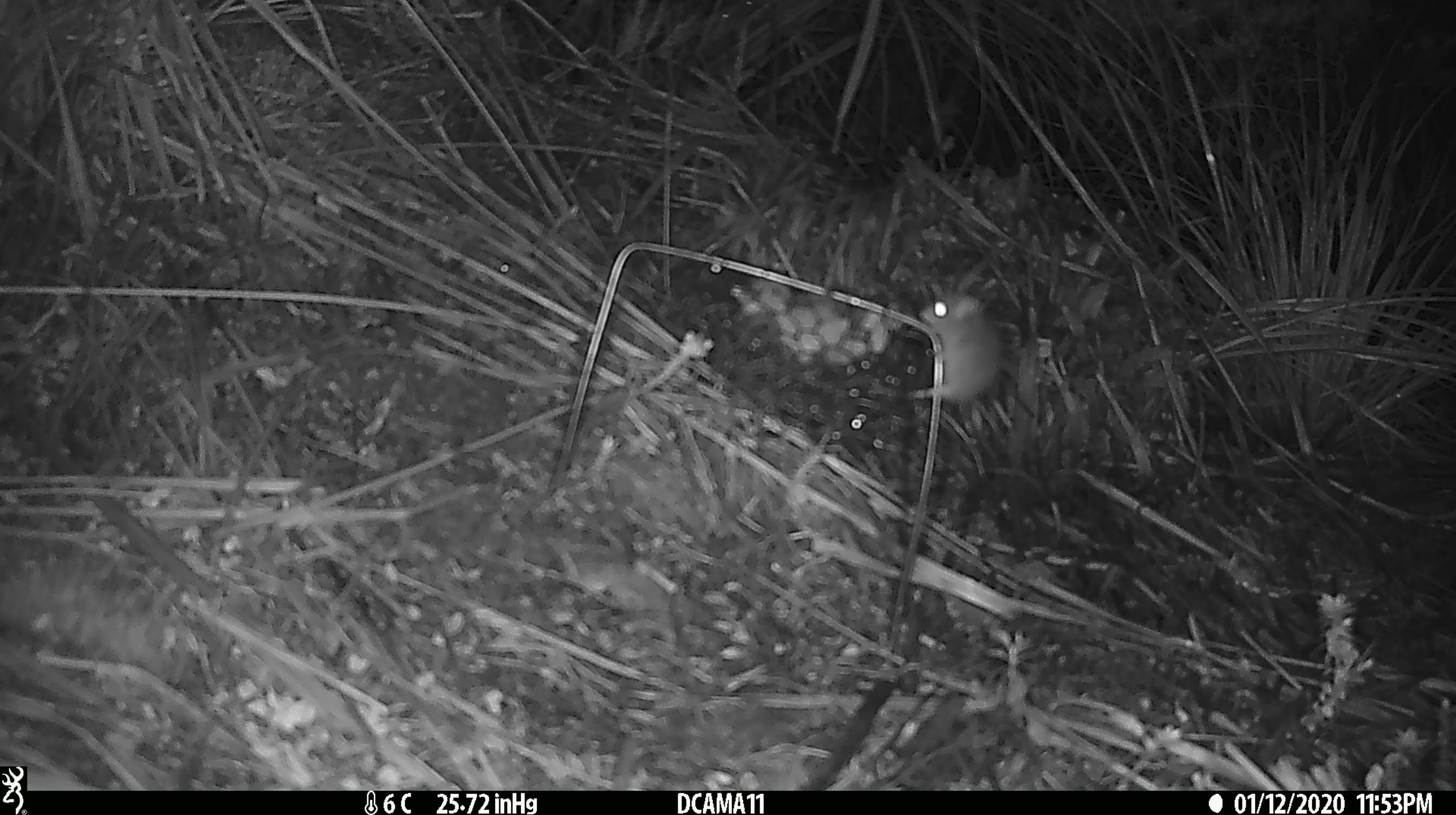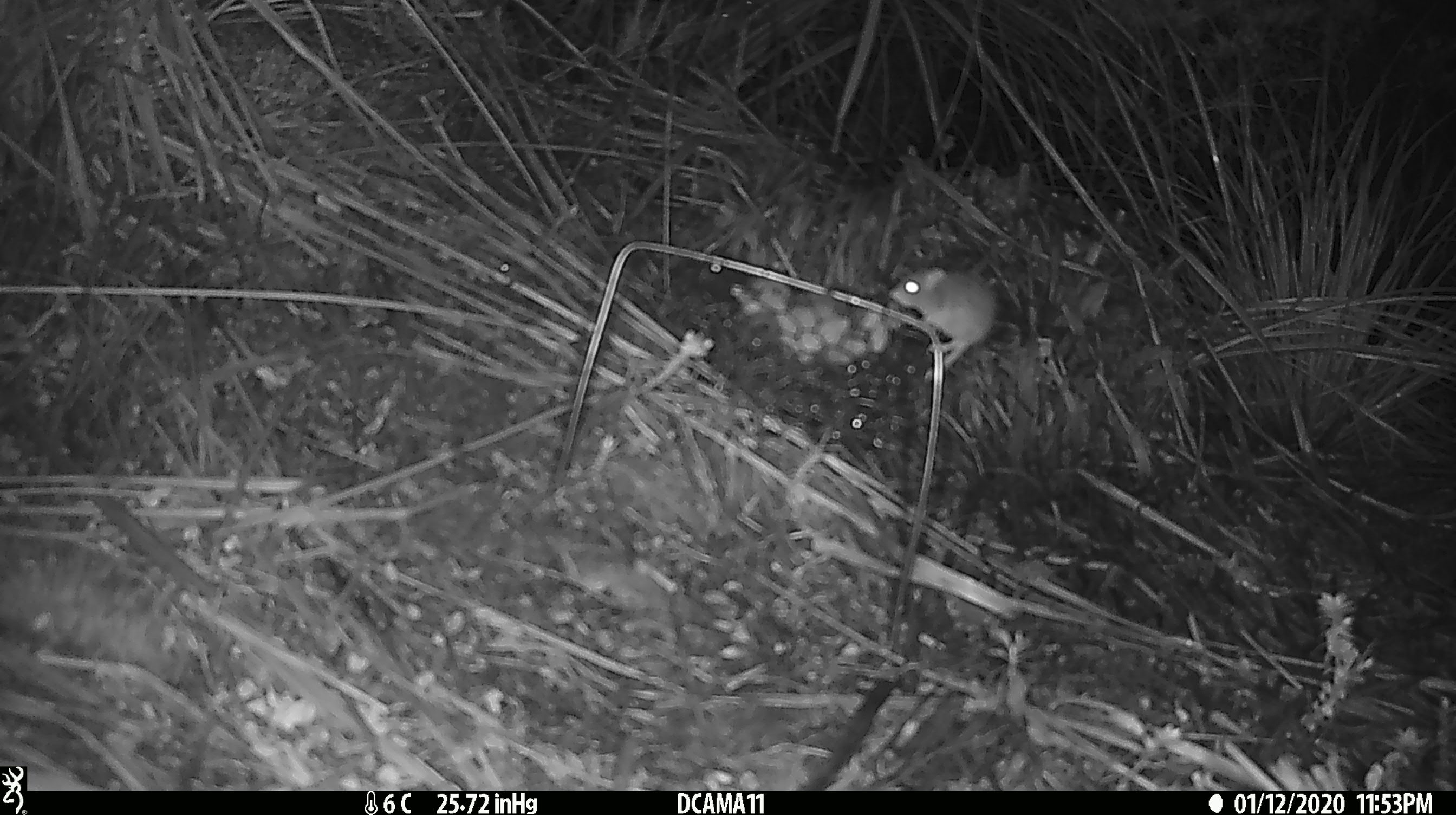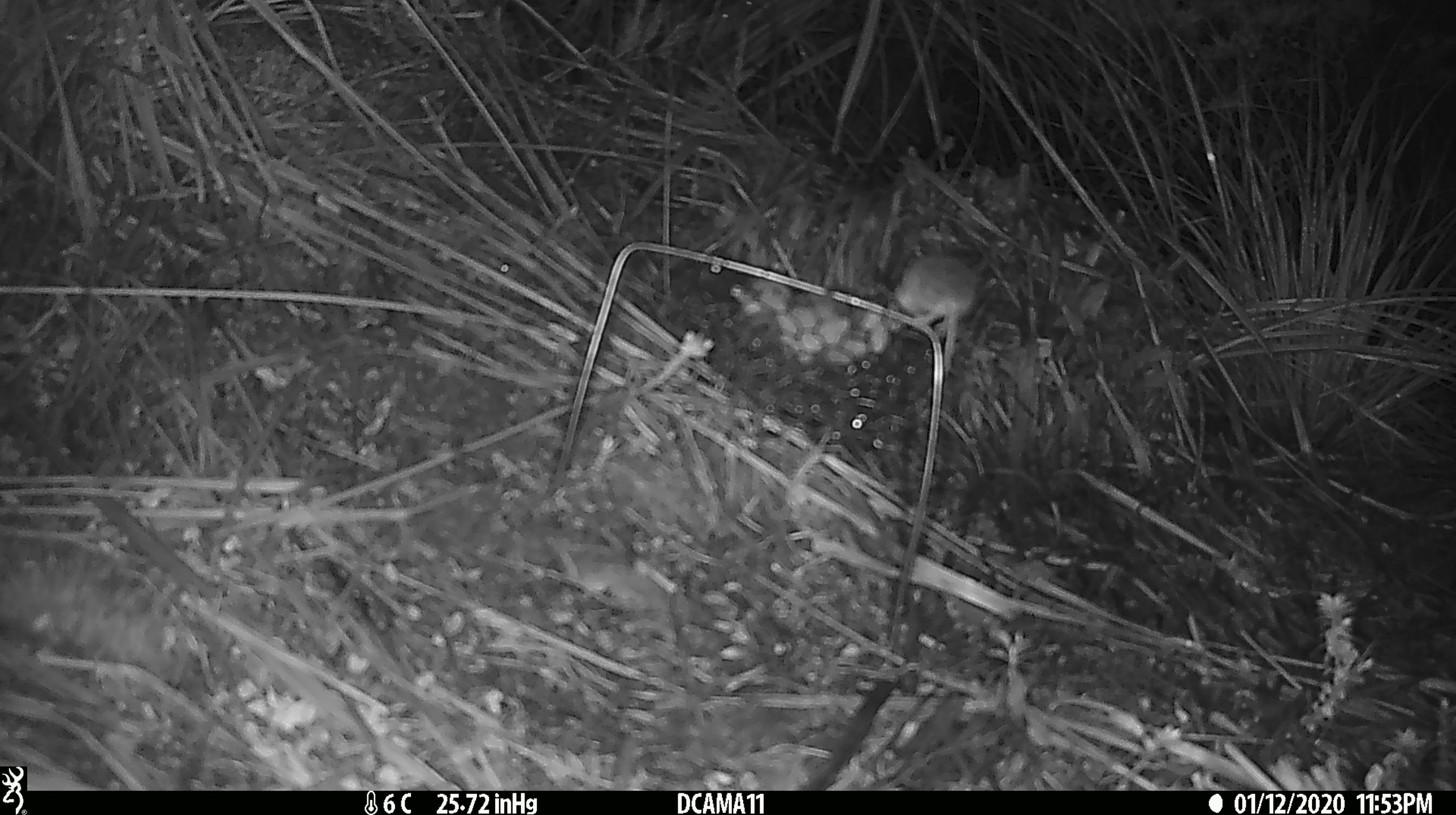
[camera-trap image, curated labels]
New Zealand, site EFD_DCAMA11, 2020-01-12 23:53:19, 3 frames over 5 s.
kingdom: Animalia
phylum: Chordata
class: Mammalia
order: Rodentia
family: Muridae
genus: Mus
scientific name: Mus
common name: mouse